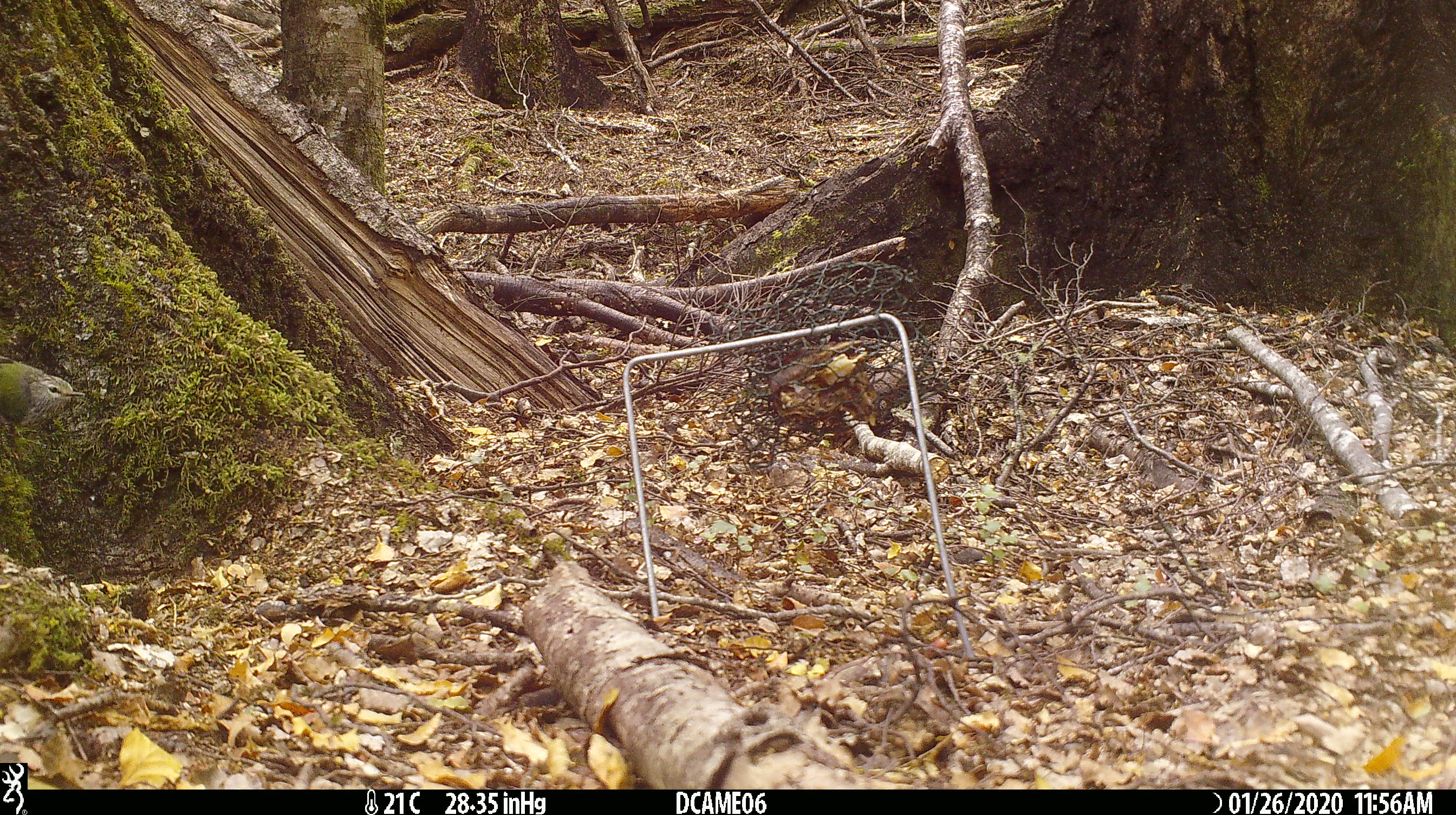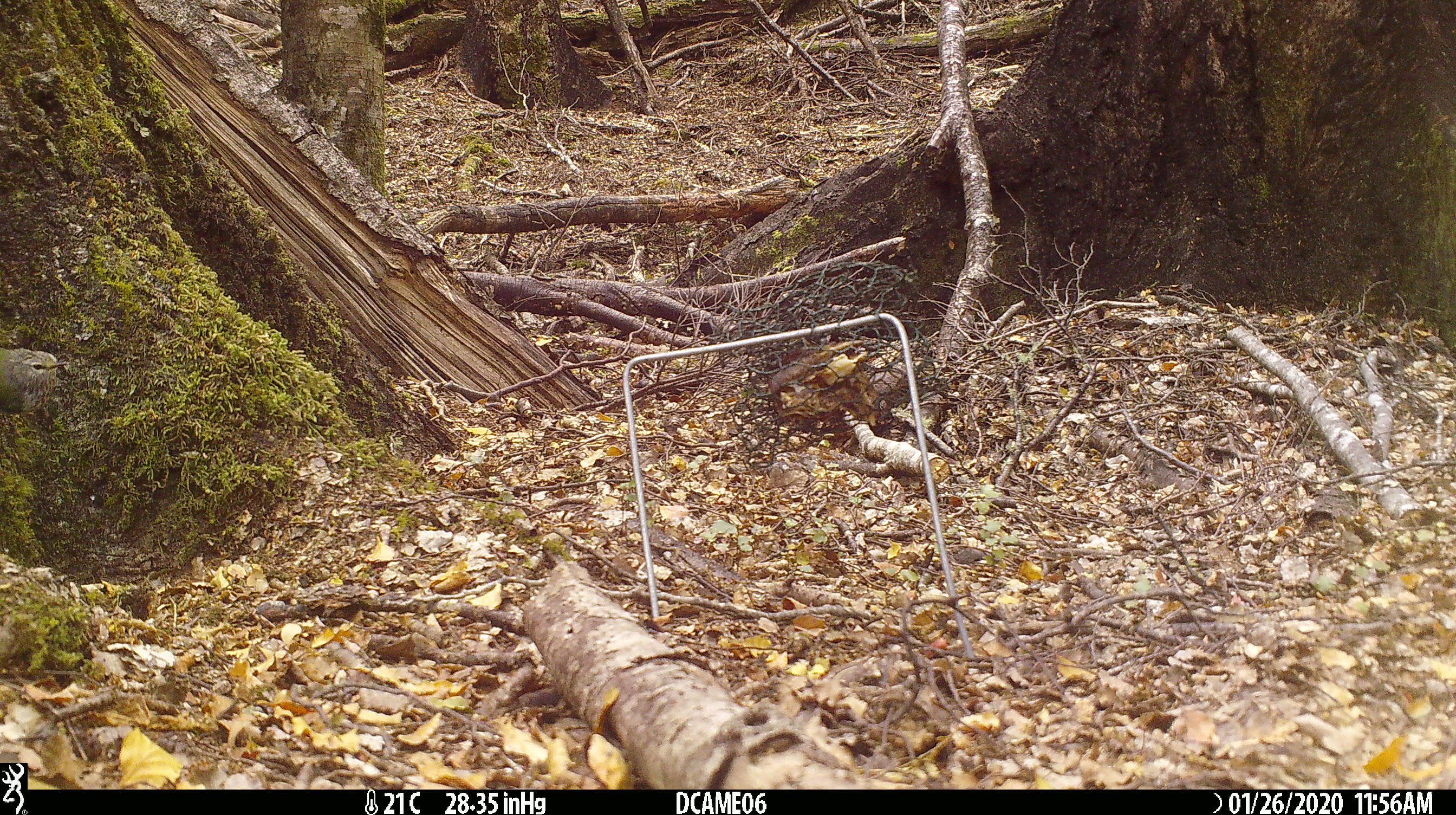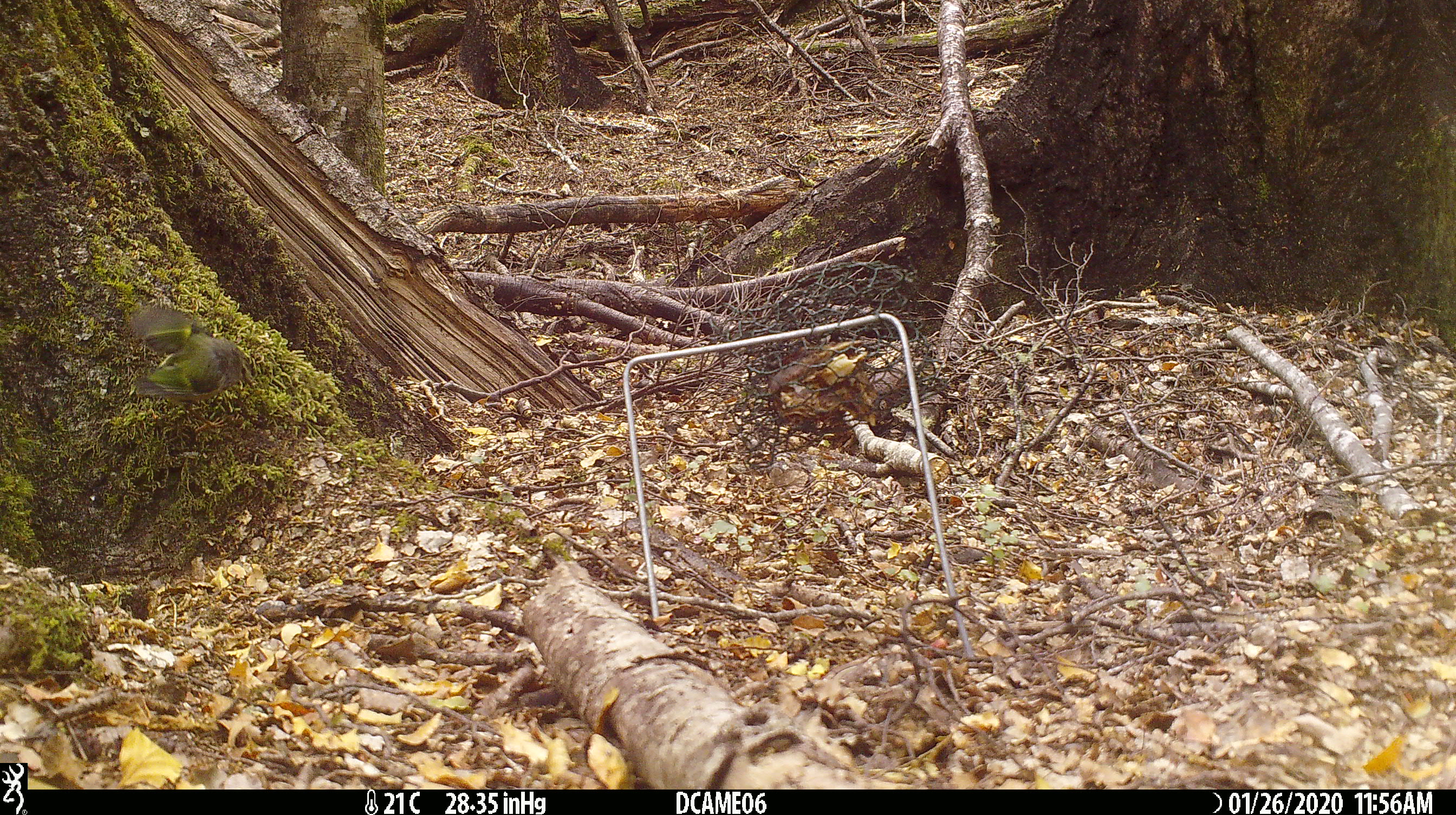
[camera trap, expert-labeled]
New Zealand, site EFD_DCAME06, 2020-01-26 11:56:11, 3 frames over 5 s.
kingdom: Animalia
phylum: Chordata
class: Aves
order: Passeriformes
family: Acanthisittidae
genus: Acanthisitta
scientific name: Acanthisitta chloris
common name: rifleman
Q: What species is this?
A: Rifleman (Acanthisitta chloris).